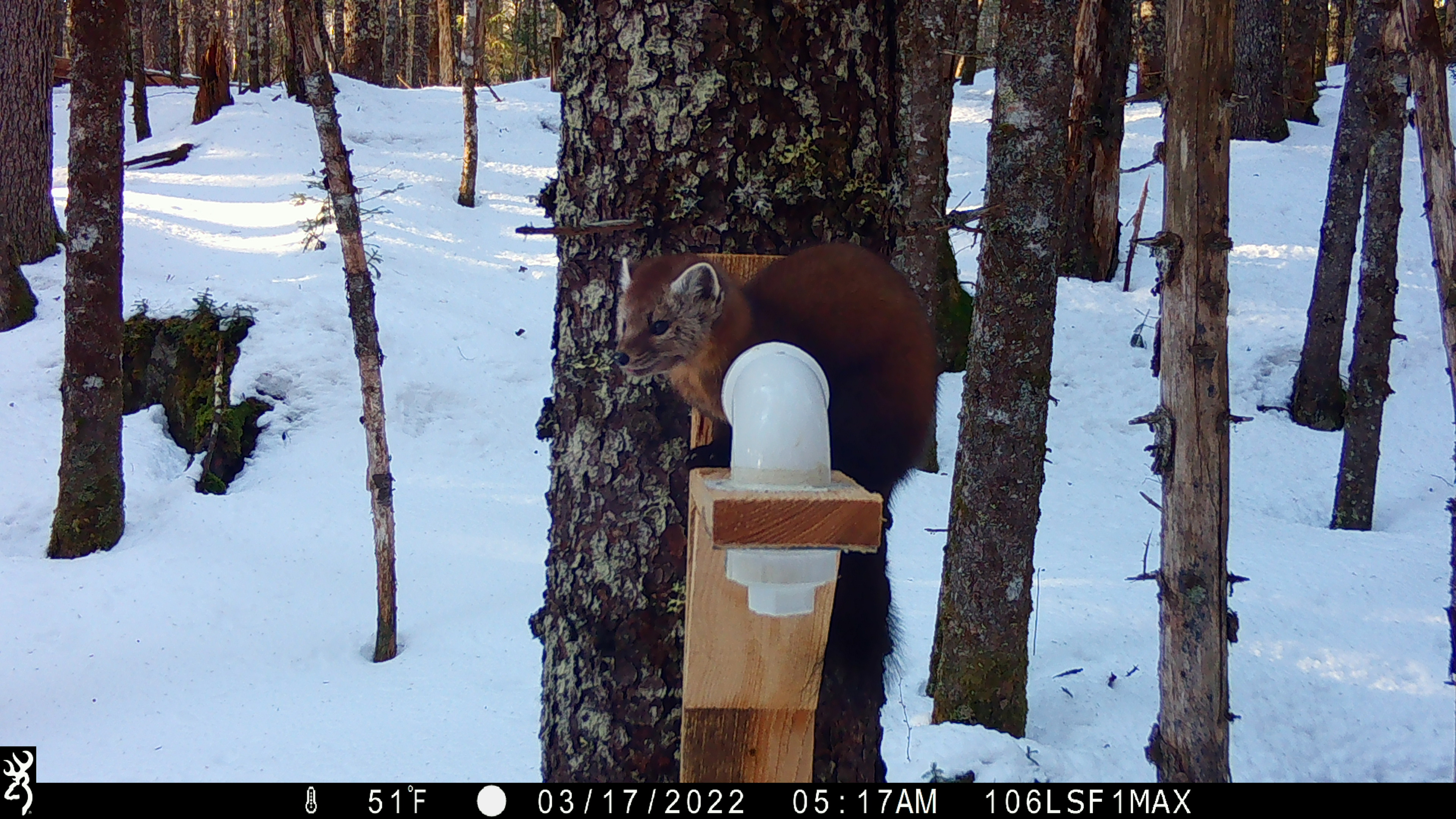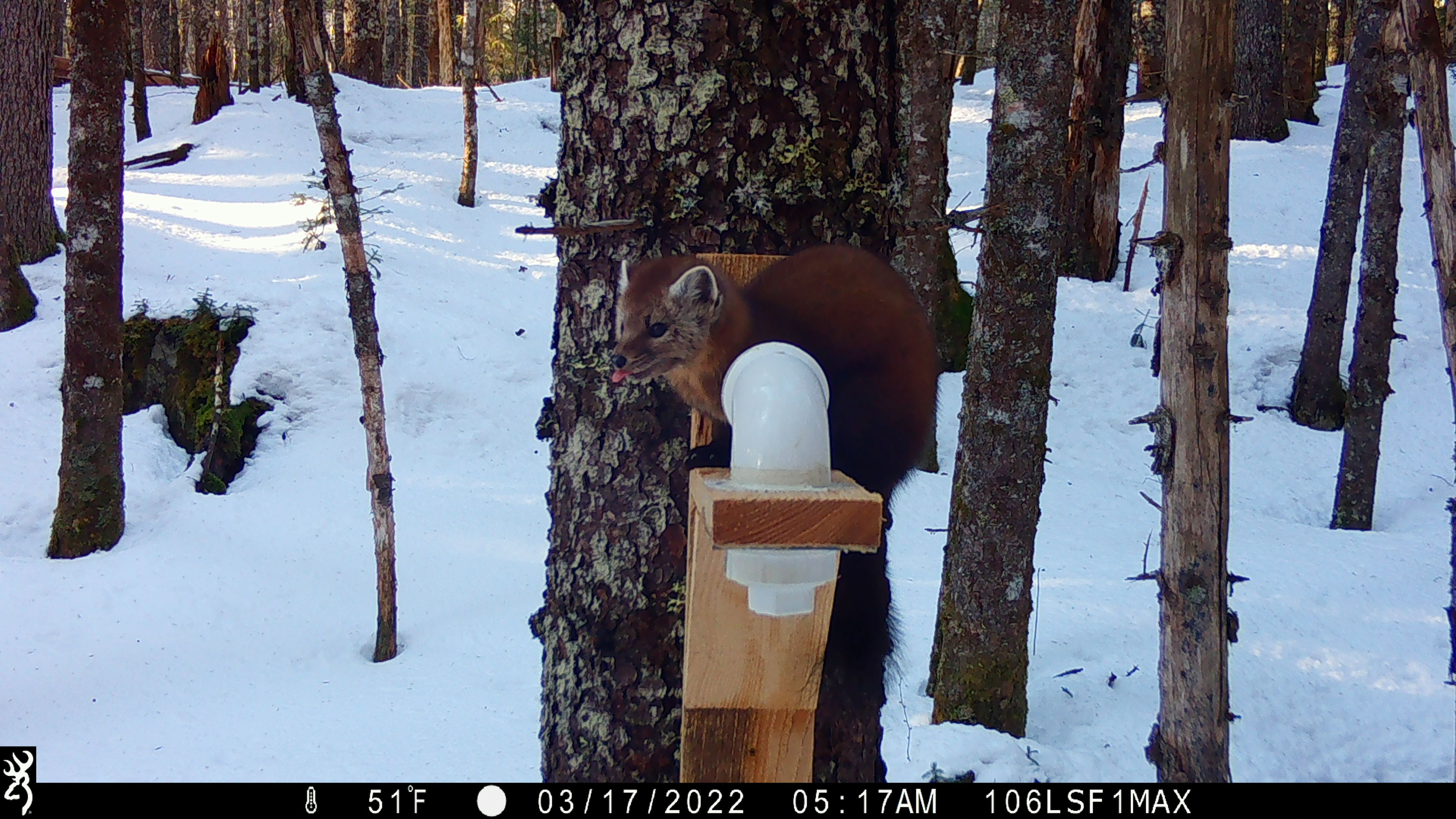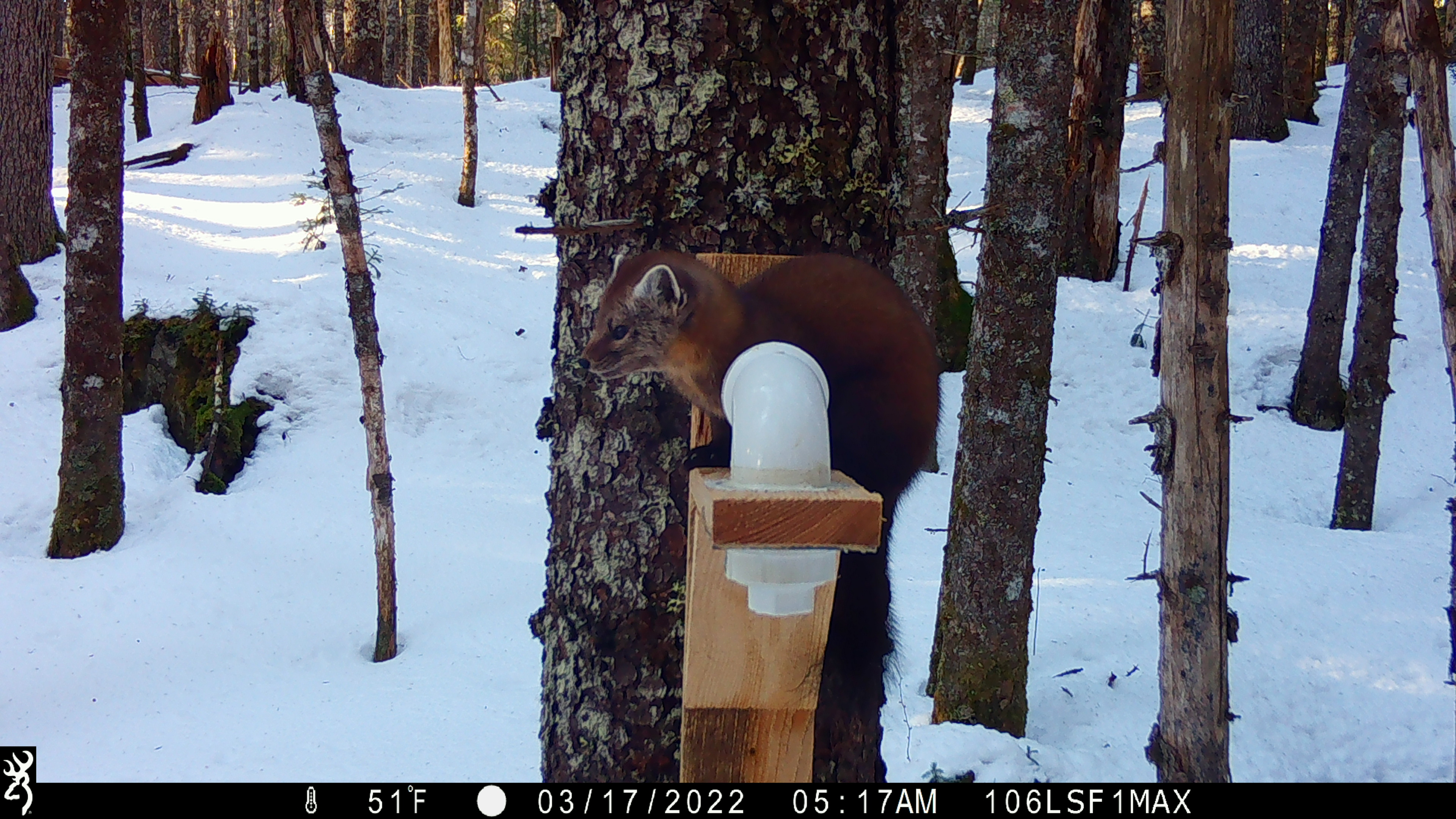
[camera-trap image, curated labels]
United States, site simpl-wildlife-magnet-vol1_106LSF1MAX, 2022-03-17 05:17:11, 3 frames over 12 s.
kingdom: Animalia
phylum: Chordata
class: Mammalia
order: Carnivora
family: Mustelidae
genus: Martes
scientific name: Martes americana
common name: american marten